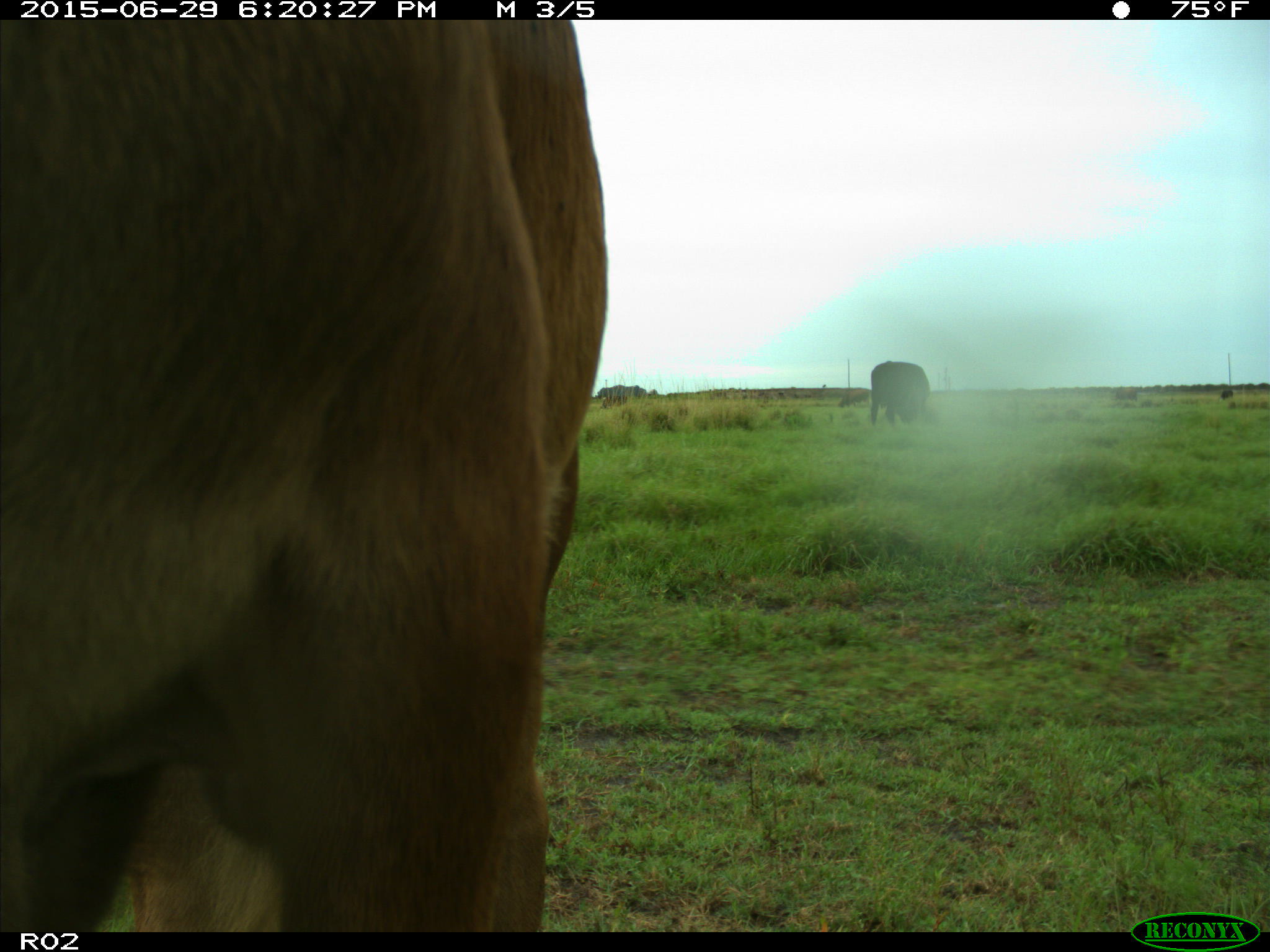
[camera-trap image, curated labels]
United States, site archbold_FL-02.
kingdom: Animalia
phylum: Chordata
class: Mammalia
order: Artiodactyla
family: Bovidae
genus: Bos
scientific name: Bos taurus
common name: domestic cow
Bos taurus (domestic cow).